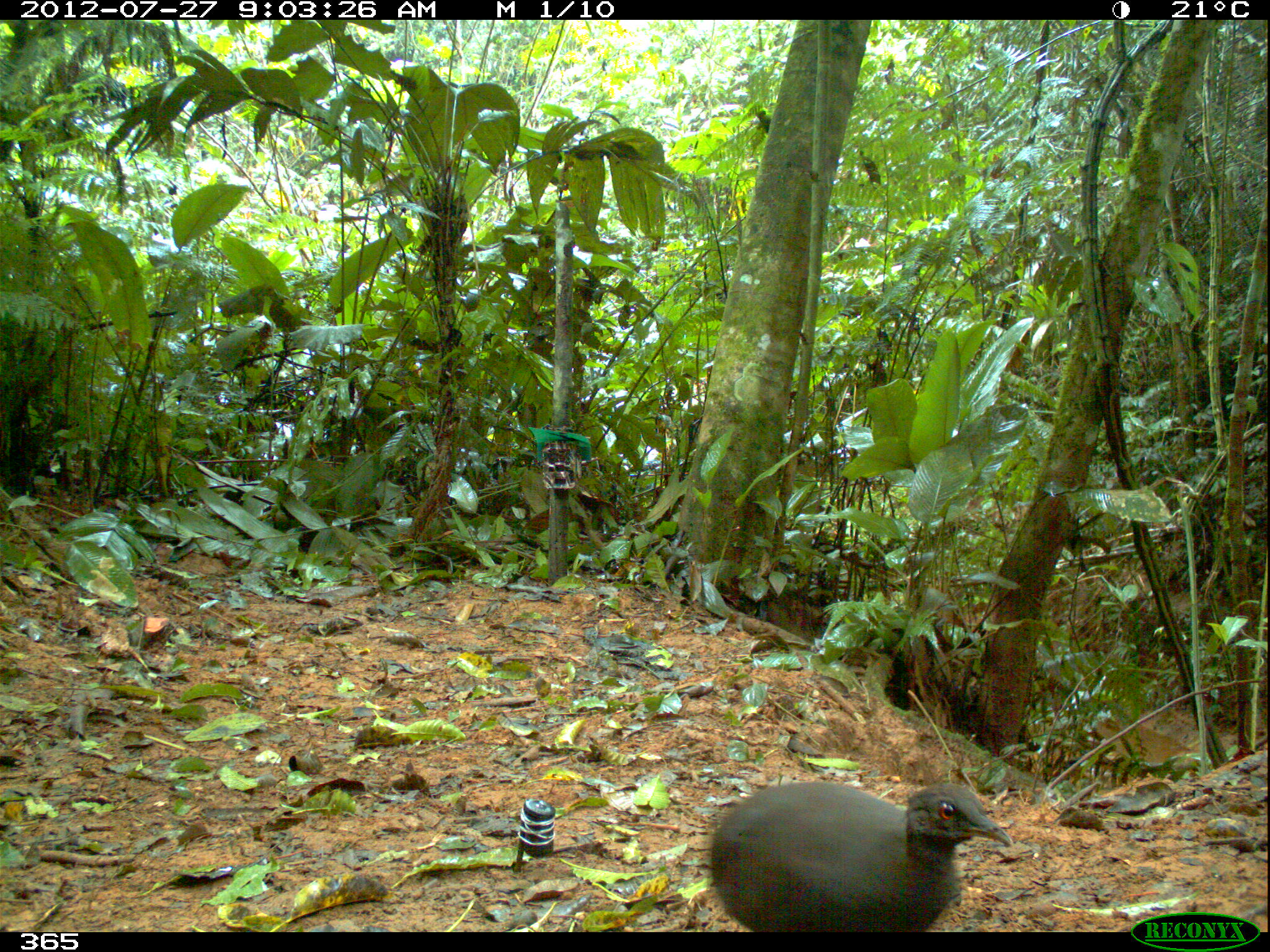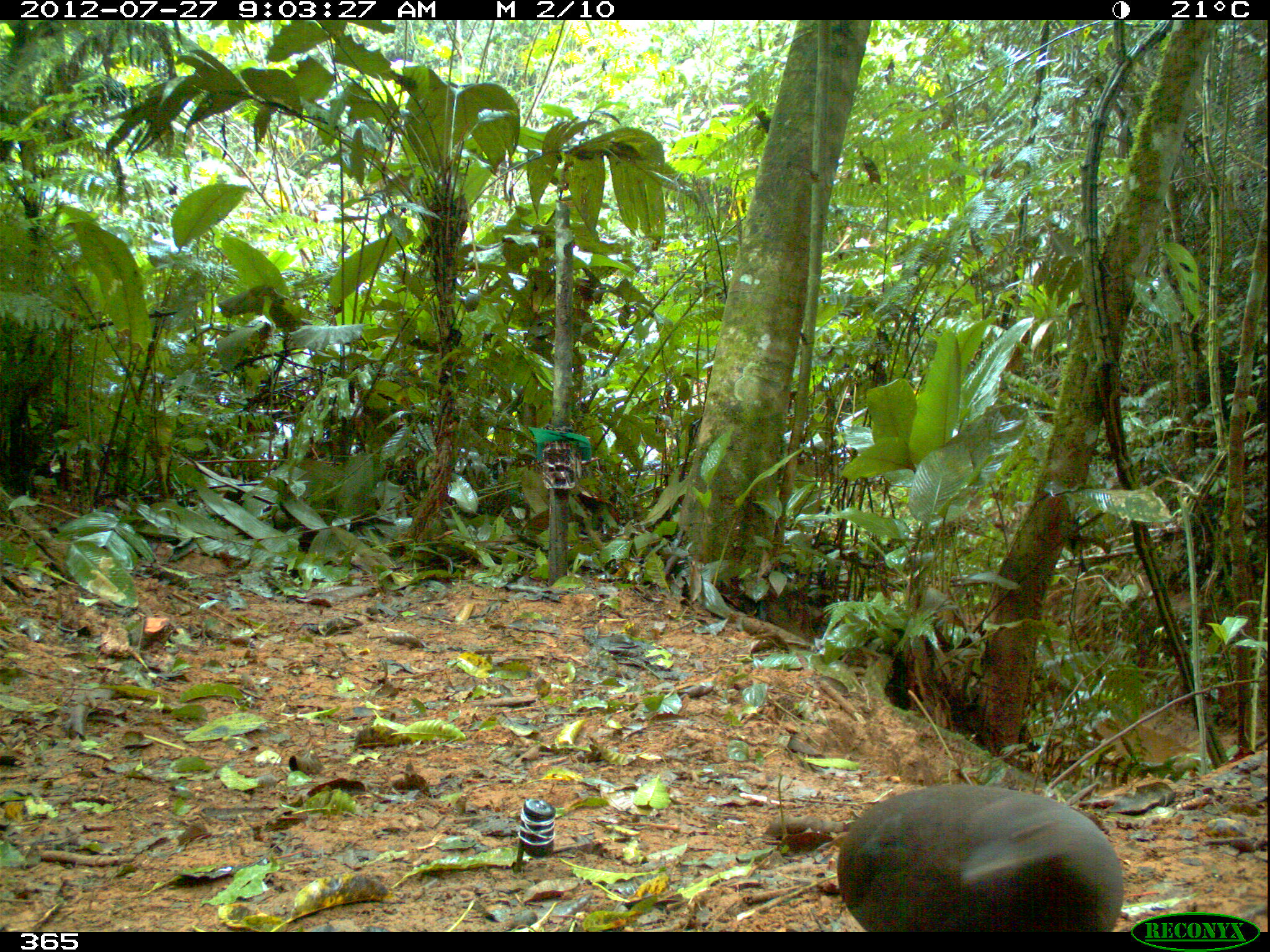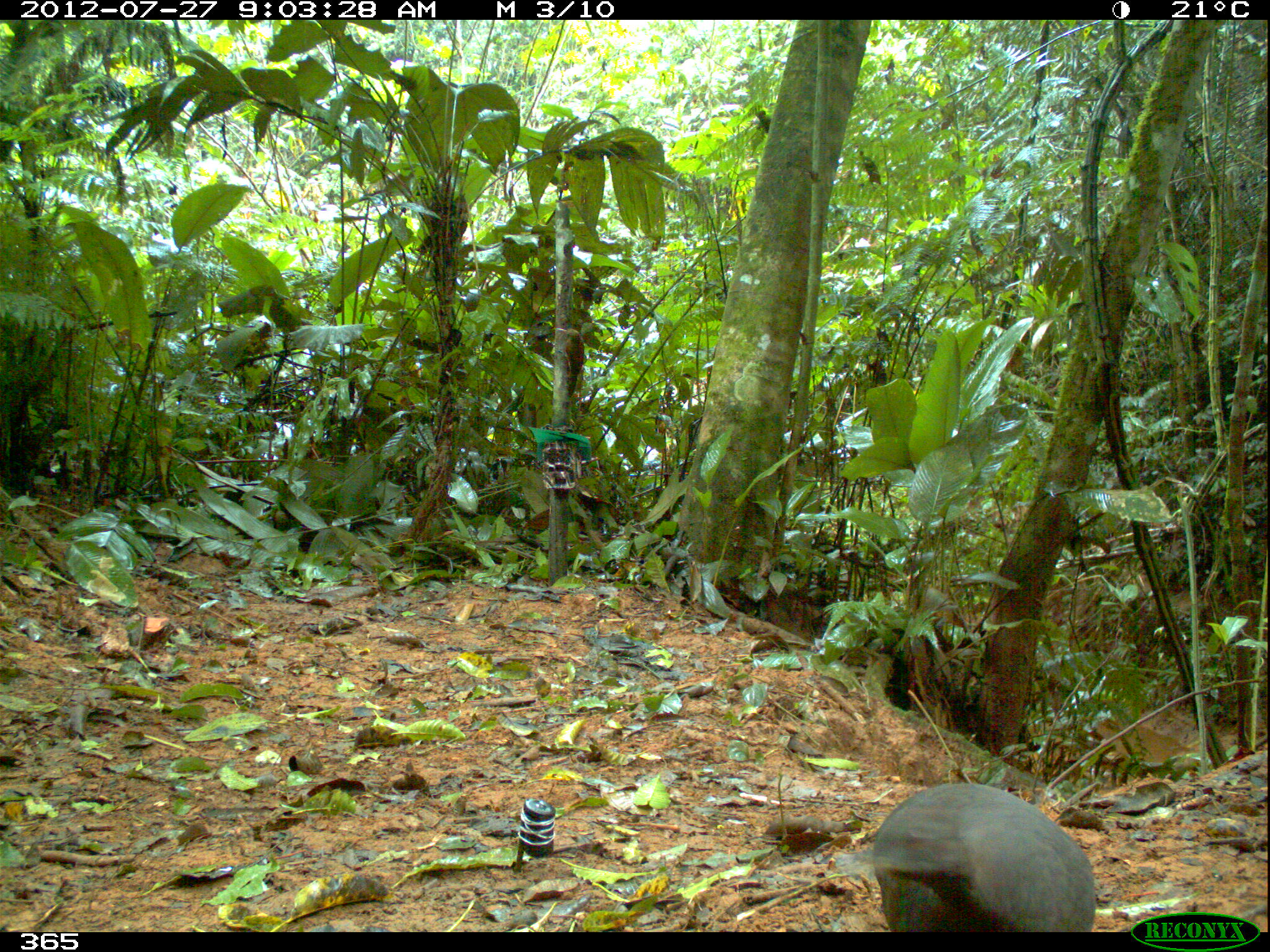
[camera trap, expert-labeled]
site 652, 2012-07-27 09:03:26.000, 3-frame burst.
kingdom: Animalia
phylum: Chordata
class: Aves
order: Galliformes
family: Phasianidae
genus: Alectoris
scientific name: Alectoris rufa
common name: red-legged partridge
Alectoris rufa (red-legged partridge).